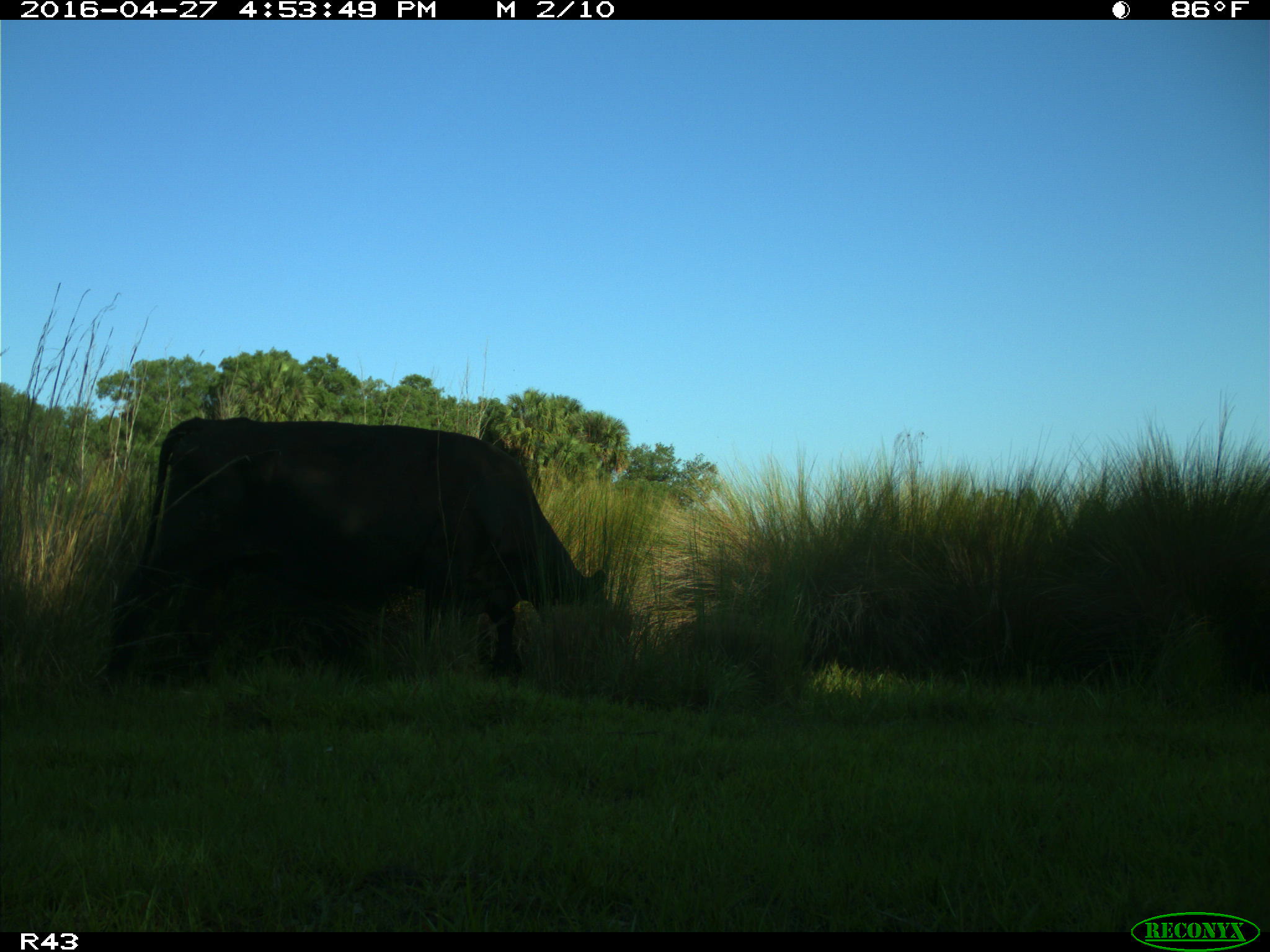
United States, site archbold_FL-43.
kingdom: Animalia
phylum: Chordata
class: Mammalia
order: Artiodactyla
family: Bovidae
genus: Bos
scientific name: Bos taurus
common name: domestic cow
Bos taurus (domestic cow).